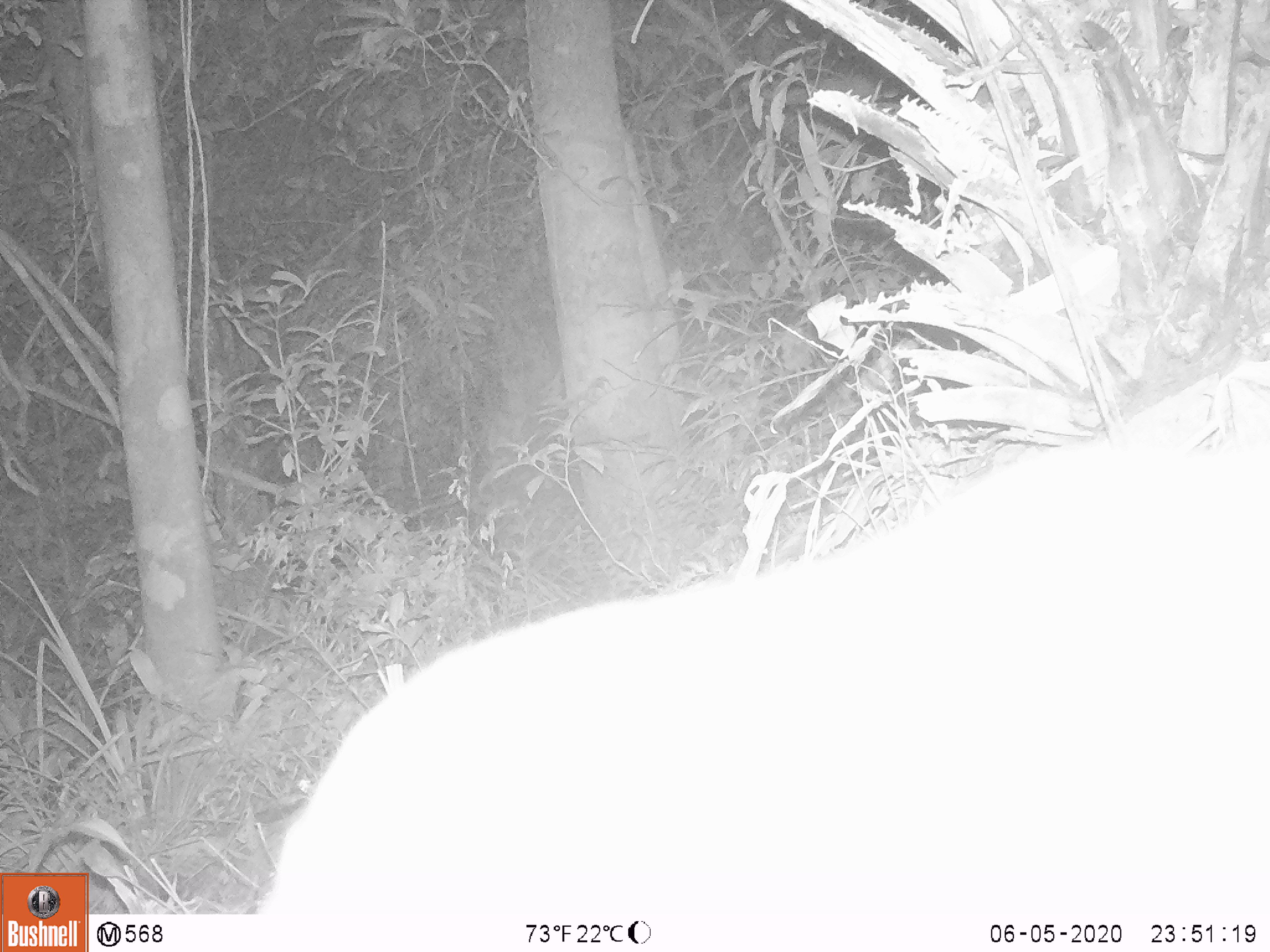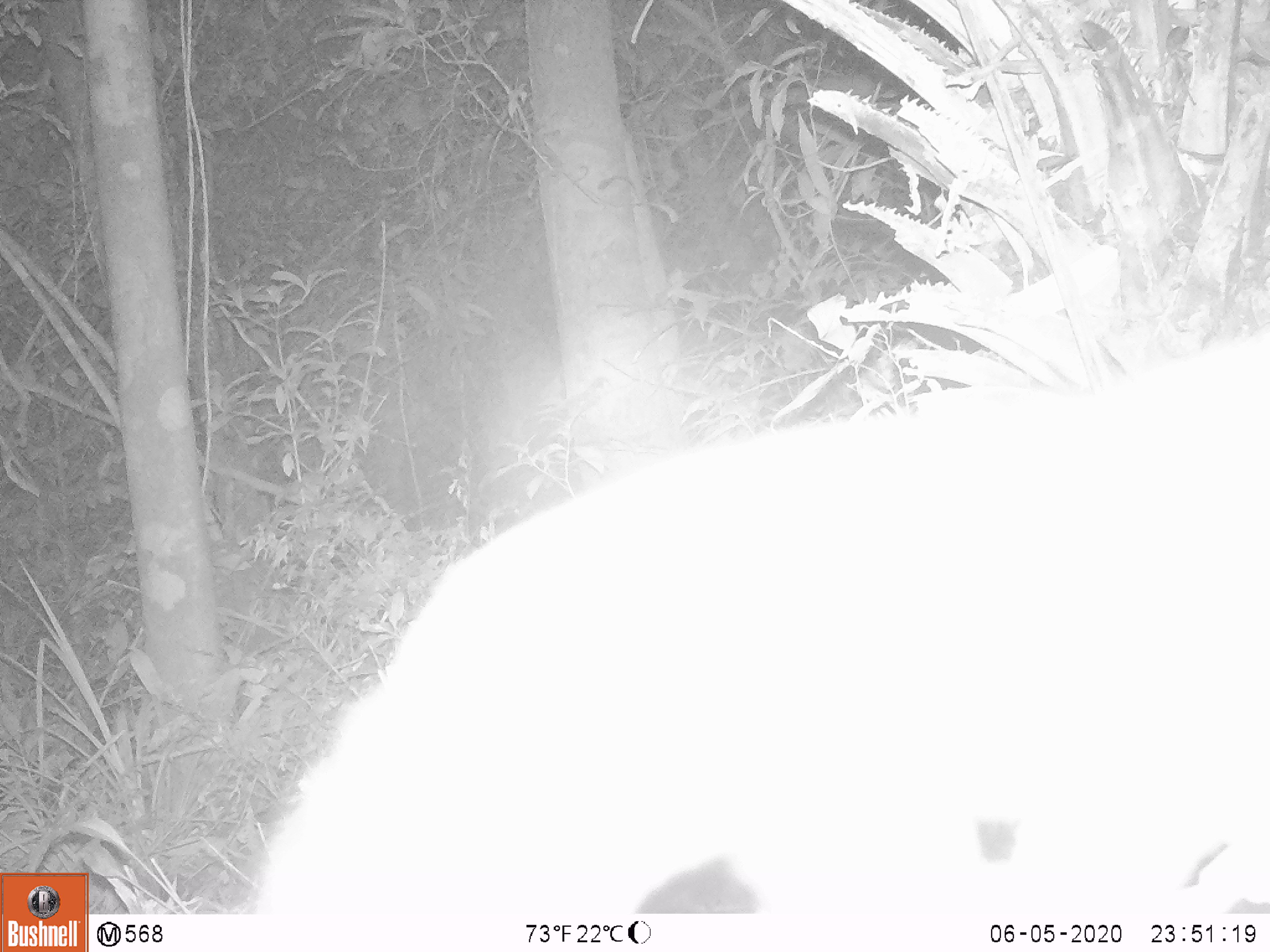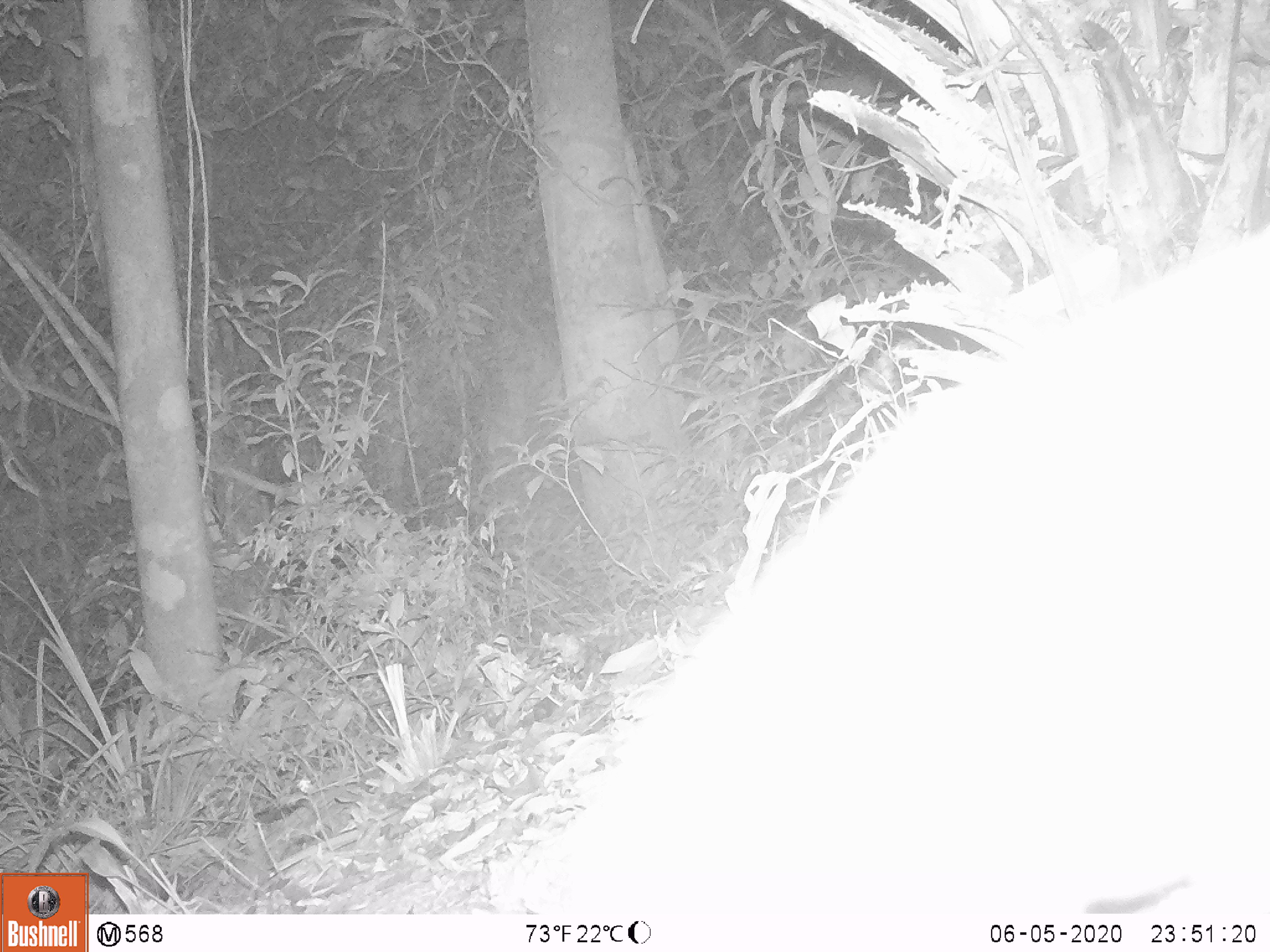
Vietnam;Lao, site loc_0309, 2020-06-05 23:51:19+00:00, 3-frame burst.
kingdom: Animalia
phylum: Chordata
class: Mammalia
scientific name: Mammalia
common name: mammal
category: unidentified small mammal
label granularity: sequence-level